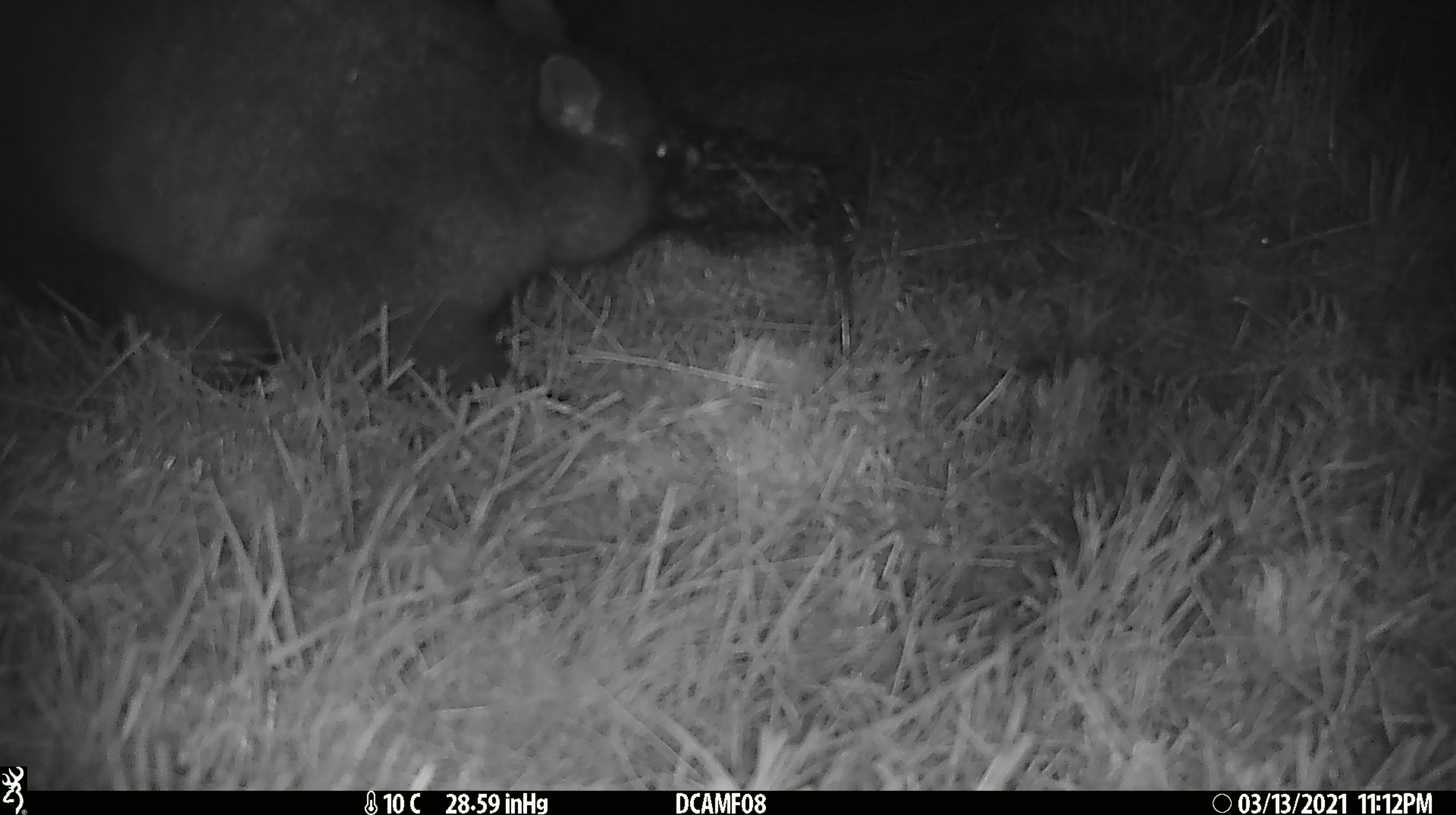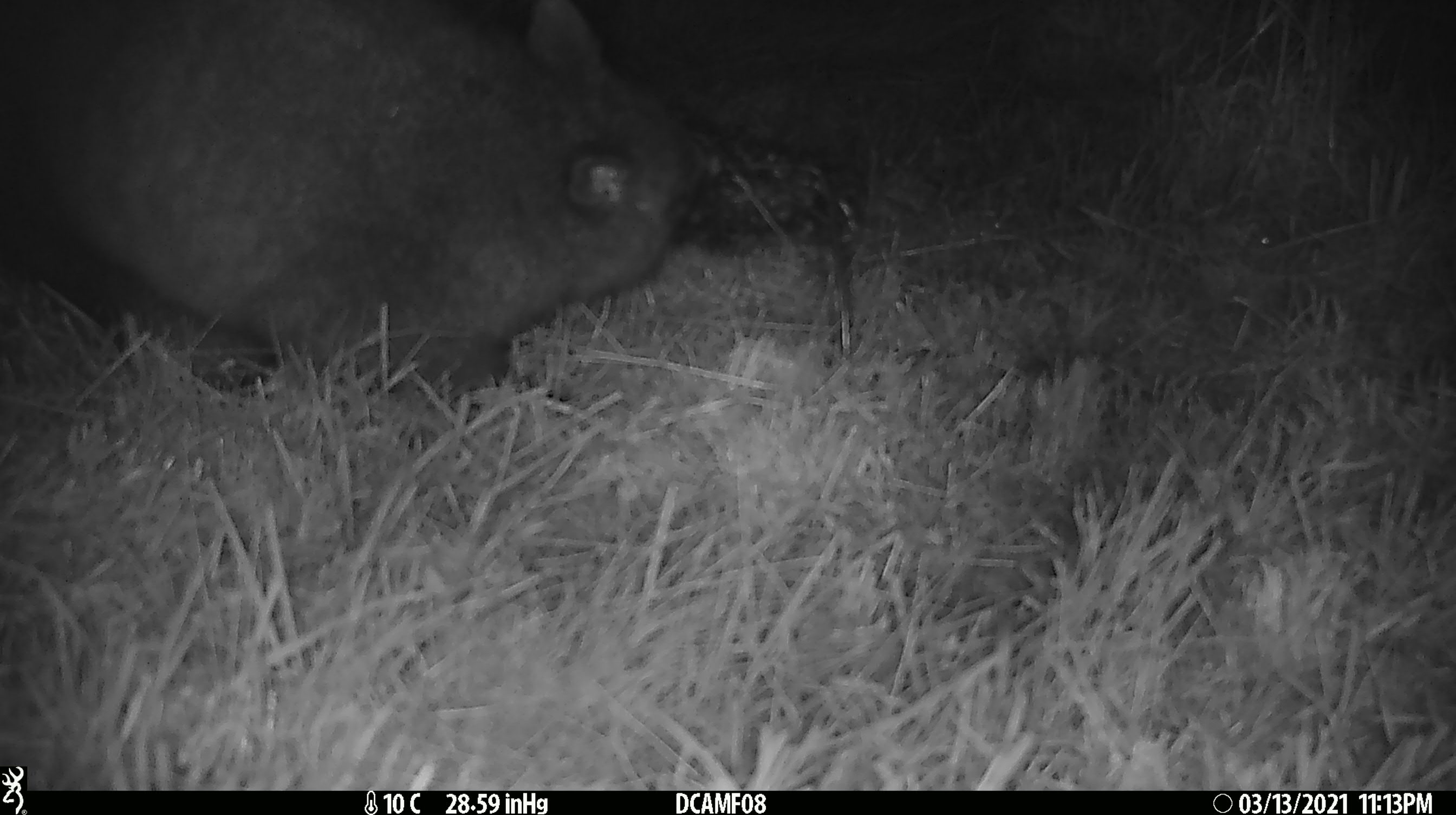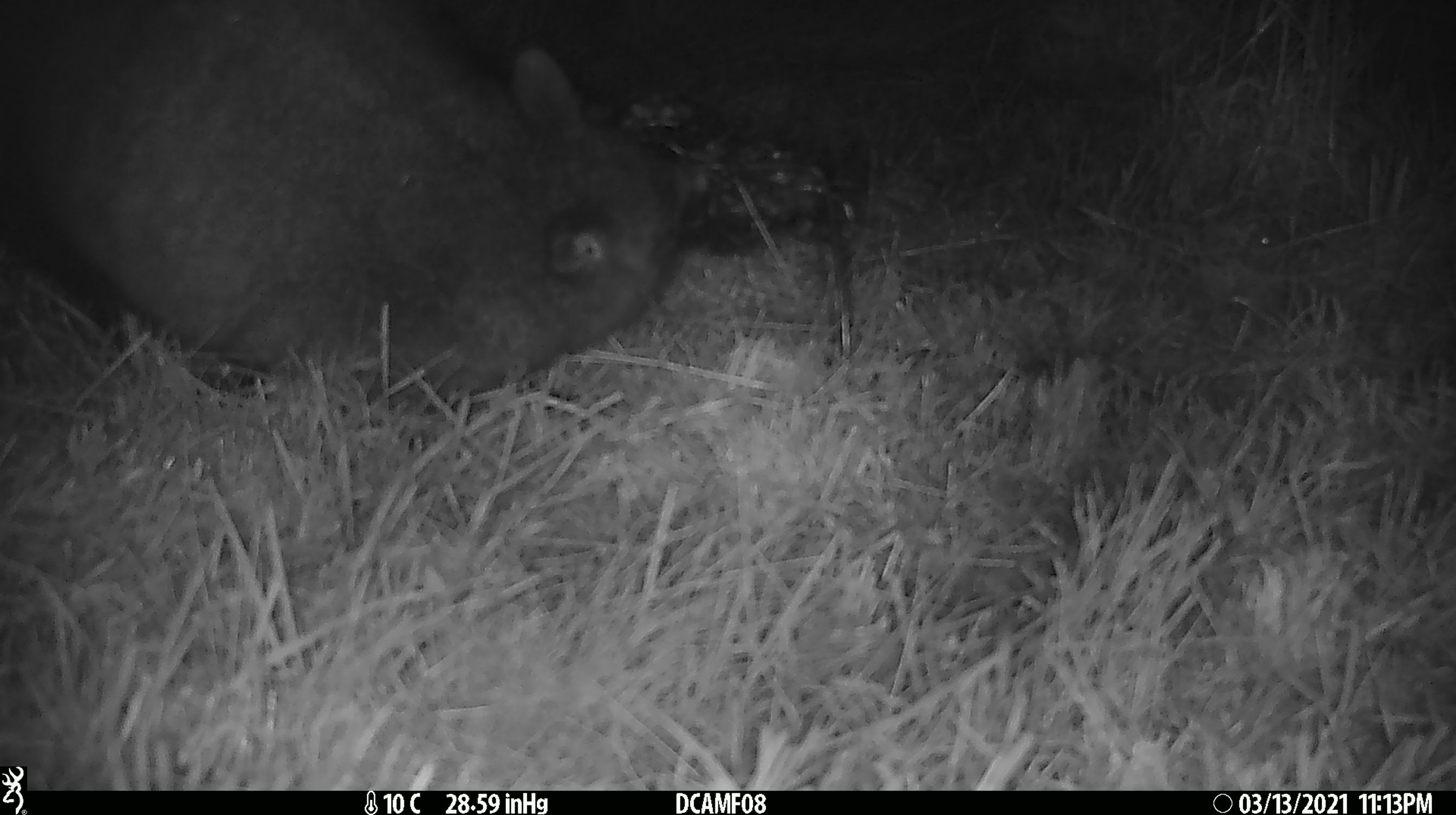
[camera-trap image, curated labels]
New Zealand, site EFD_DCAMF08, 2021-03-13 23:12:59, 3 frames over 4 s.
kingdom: Animalia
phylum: Chordata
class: Mammalia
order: Diprotodontia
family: Phalangeridae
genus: Trichosurus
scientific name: Trichosurus vulpecula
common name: common brushtail possum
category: possum